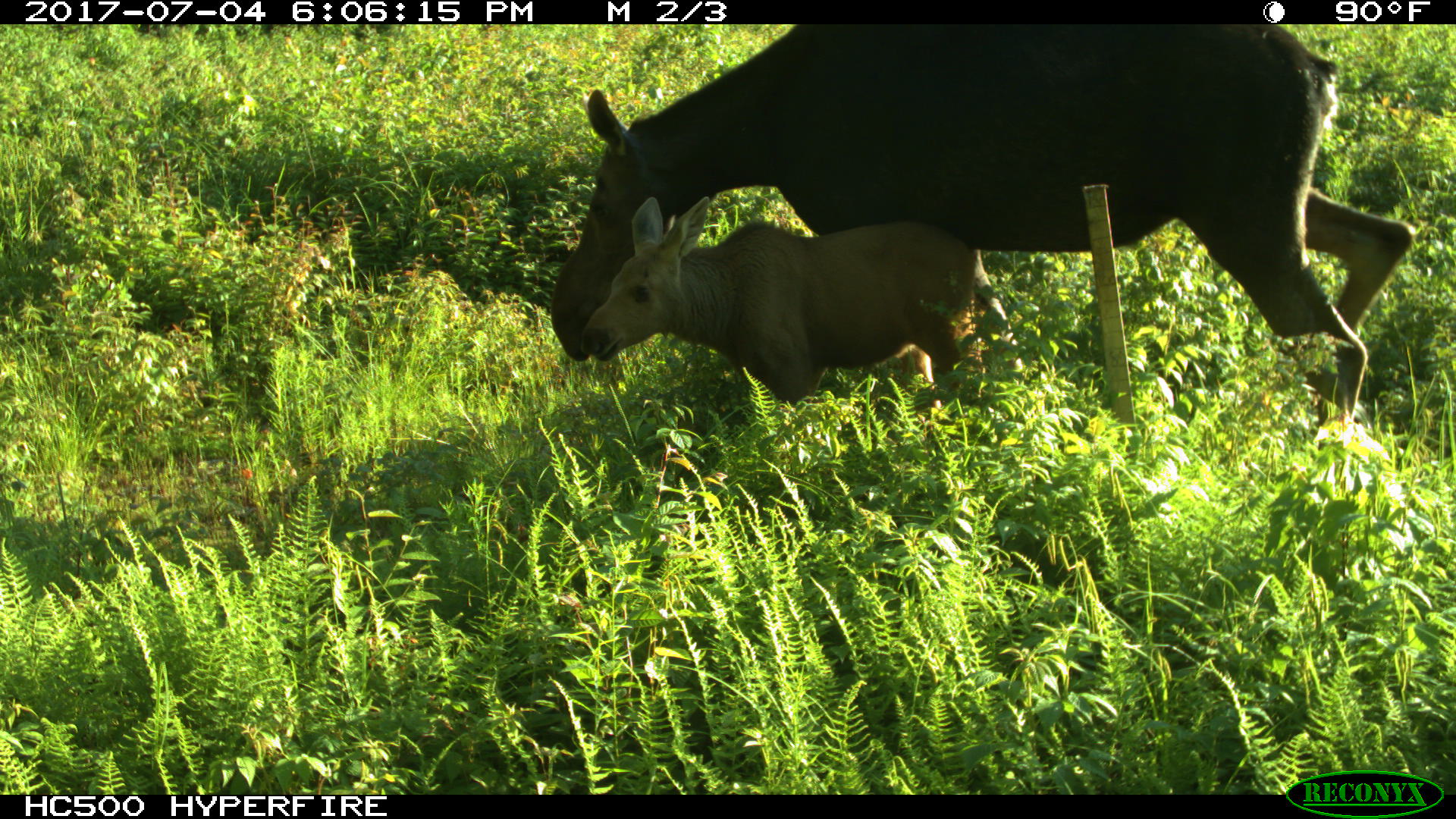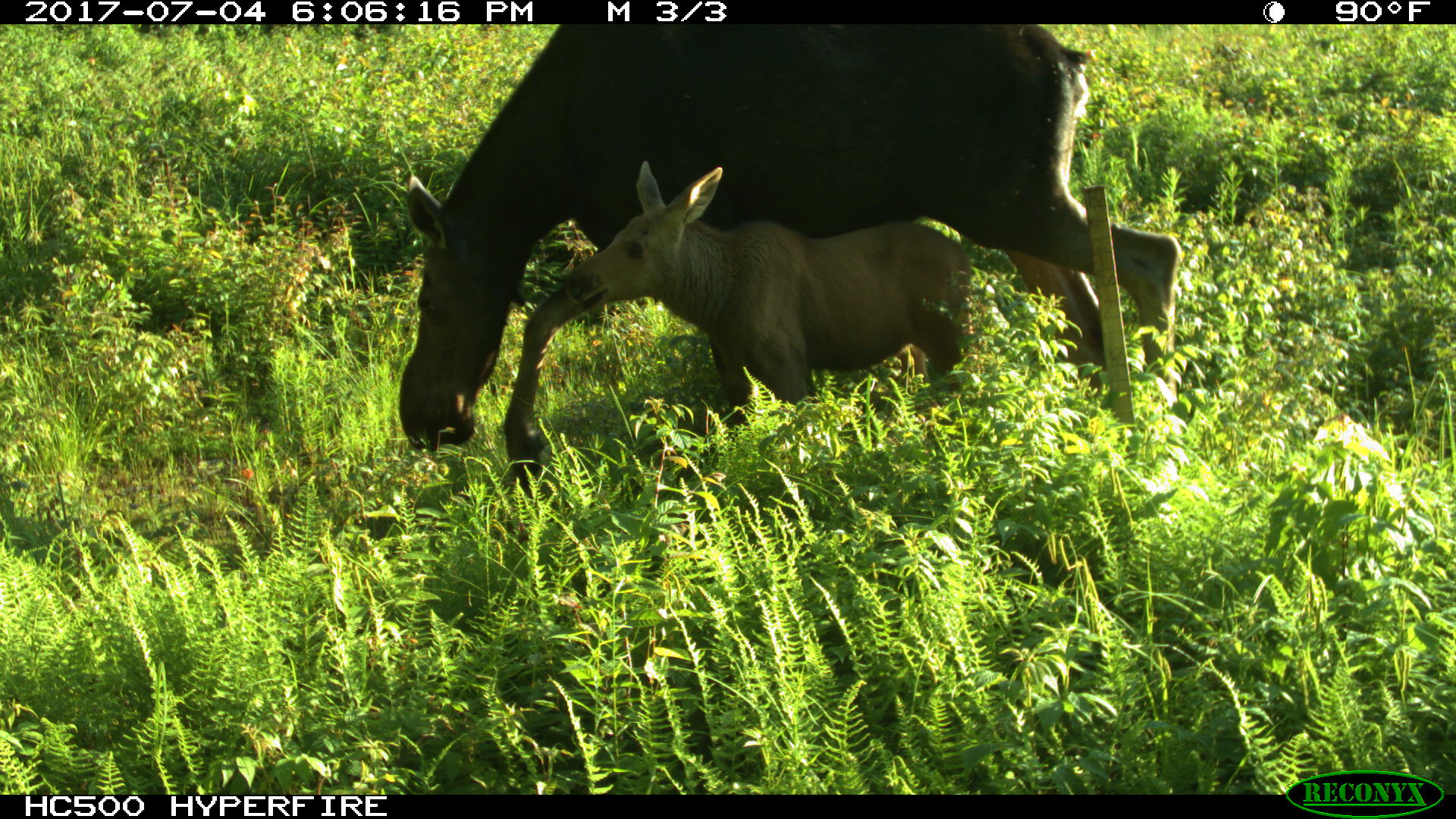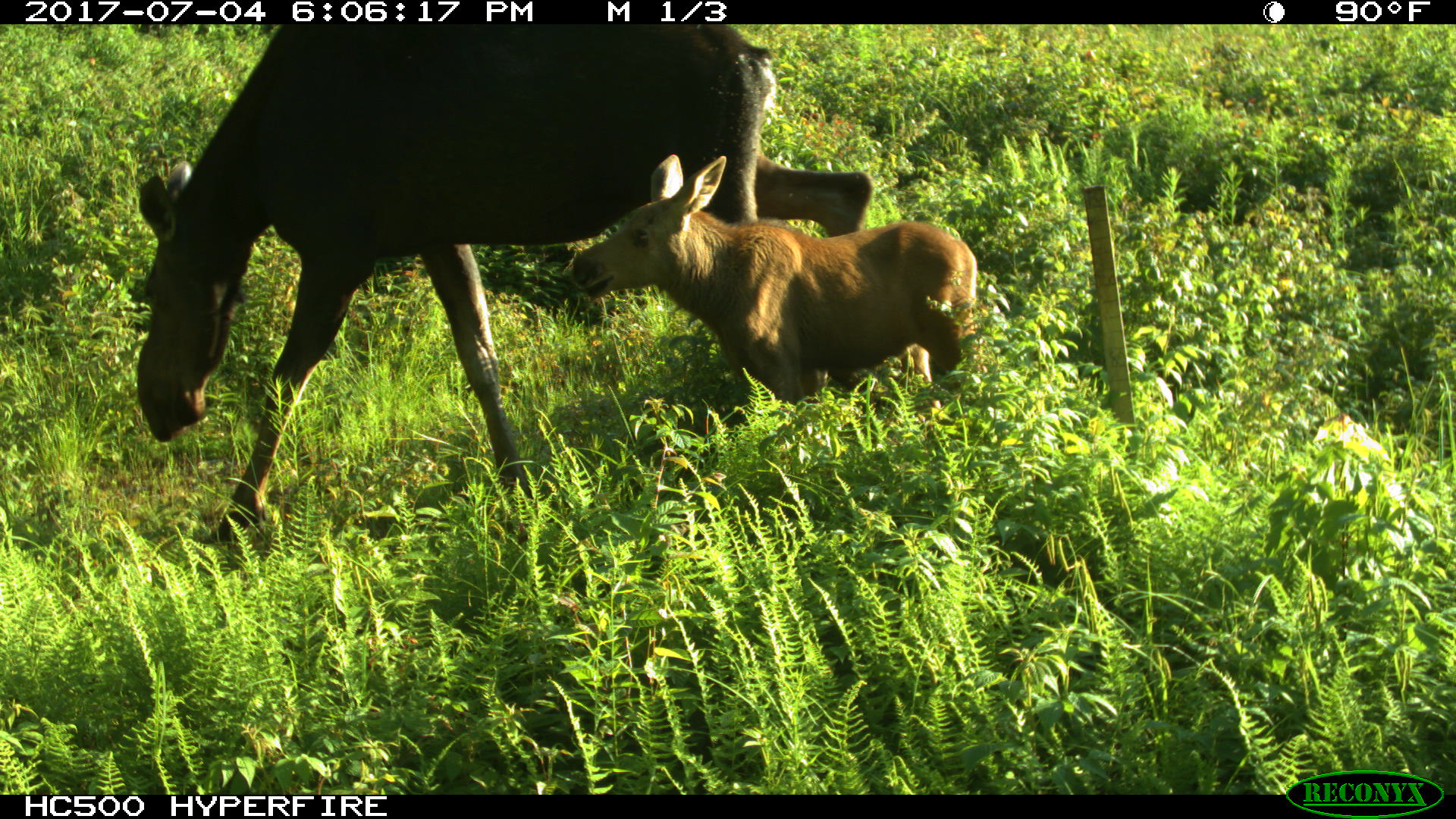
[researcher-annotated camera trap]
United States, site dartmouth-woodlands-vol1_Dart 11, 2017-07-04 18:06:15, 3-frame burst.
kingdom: Animalia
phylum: Chordata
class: Mammalia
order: Artiodactyla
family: Cervidae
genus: Alces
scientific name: Alces alces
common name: moose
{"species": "moose (Alces alces)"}